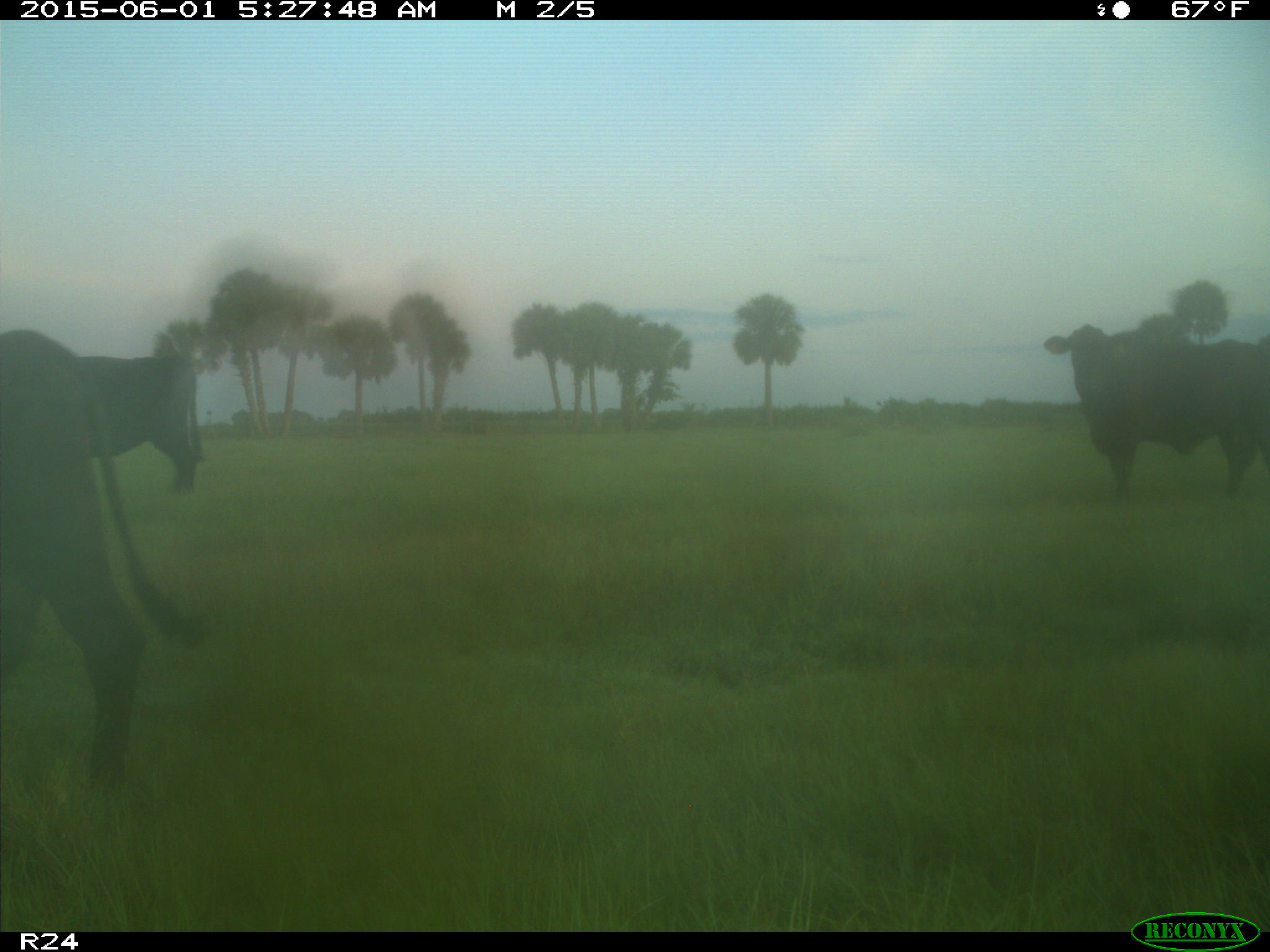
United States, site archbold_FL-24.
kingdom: Animalia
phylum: Chordata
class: Mammalia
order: Artiodactyla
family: Bovidae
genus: Bos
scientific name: Bos taurus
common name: domestic cow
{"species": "Bos taurus (domestic cow)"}